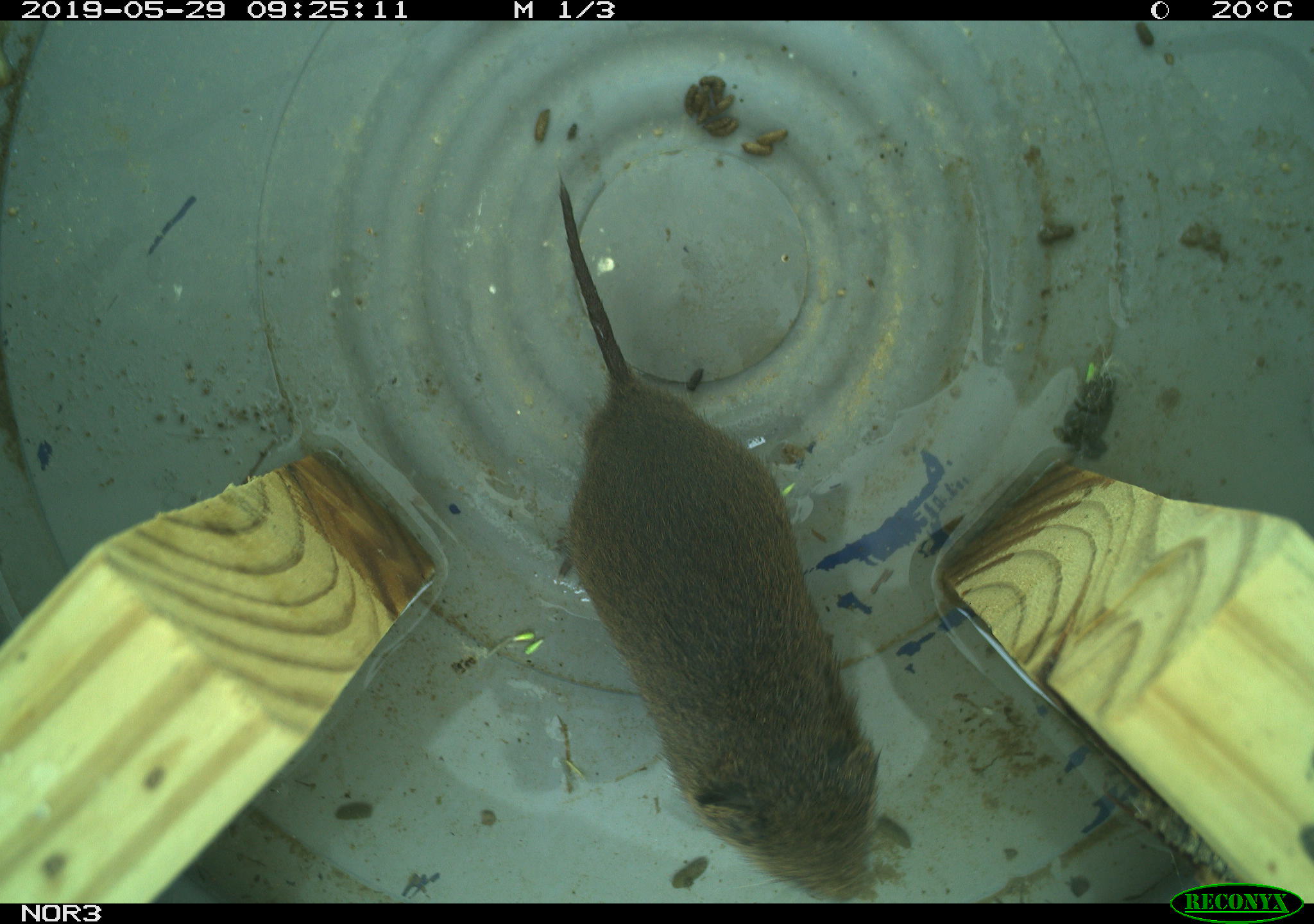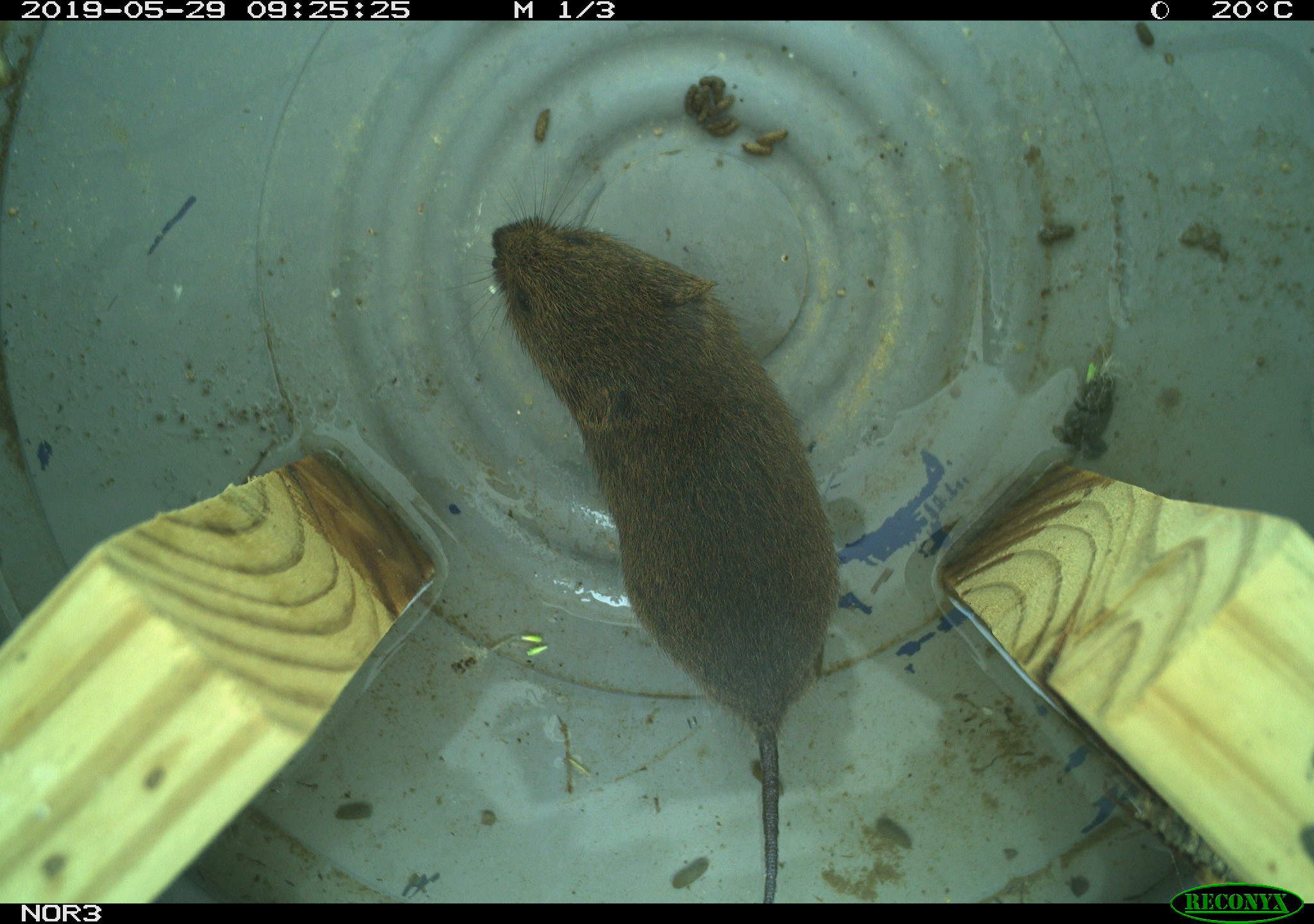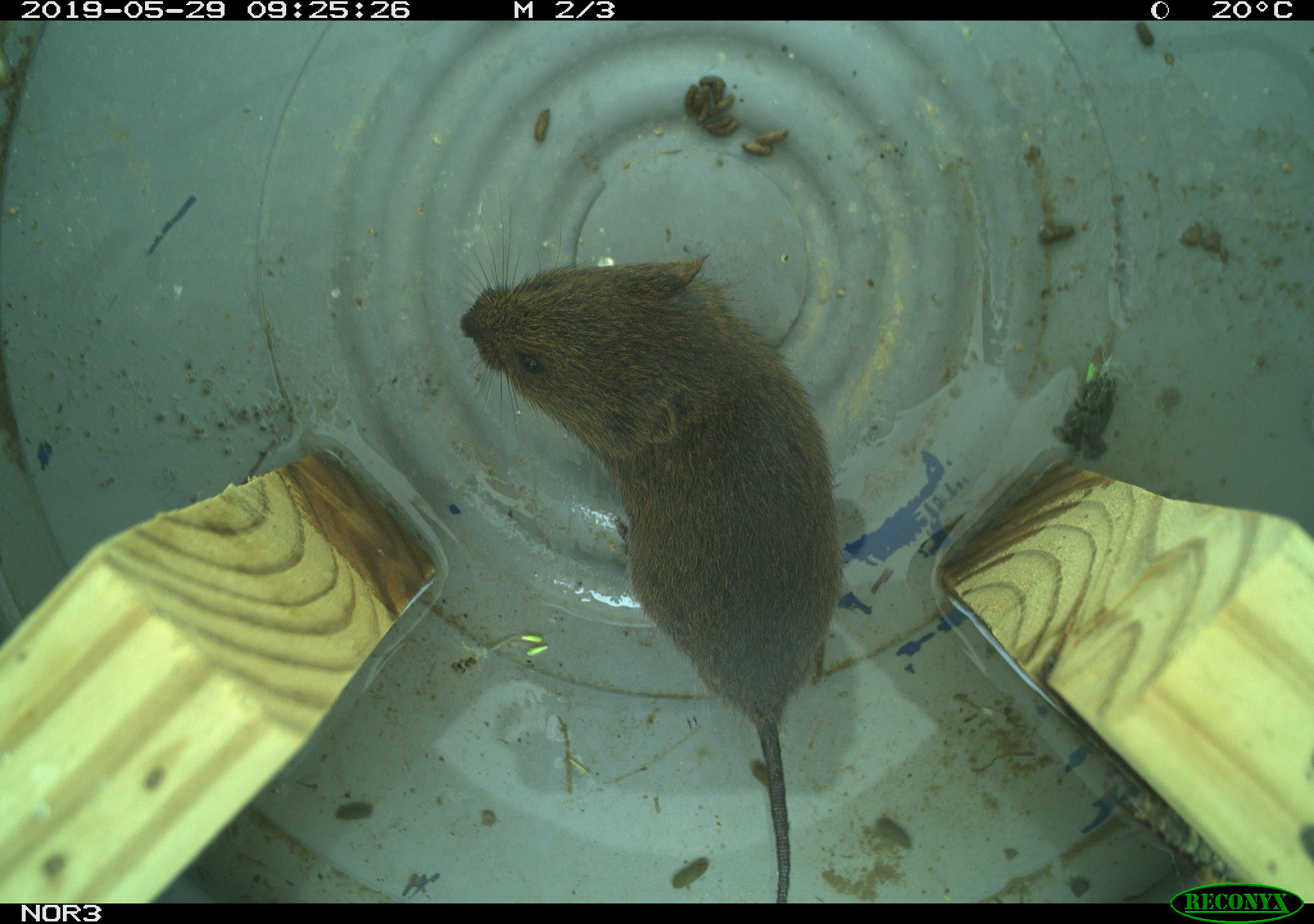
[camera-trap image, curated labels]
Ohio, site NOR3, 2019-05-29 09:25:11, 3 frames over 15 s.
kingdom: Animalia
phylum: Chordata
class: Mammalia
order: Rodentia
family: Cricetidae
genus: Microtus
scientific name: Microtus pennsylvanicus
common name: meadow vole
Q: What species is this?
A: Meadow vole (Microtus pennsylvanicus).